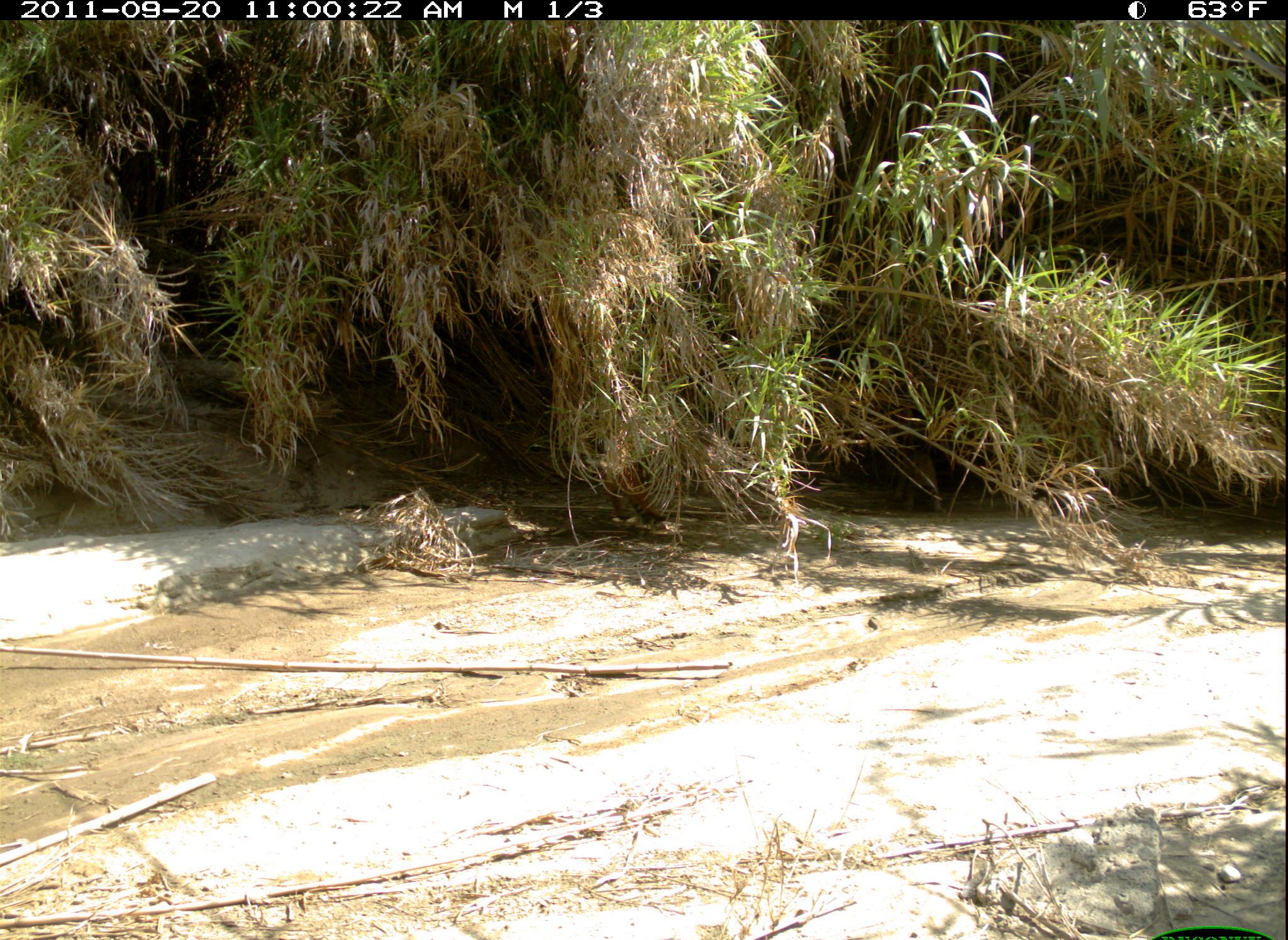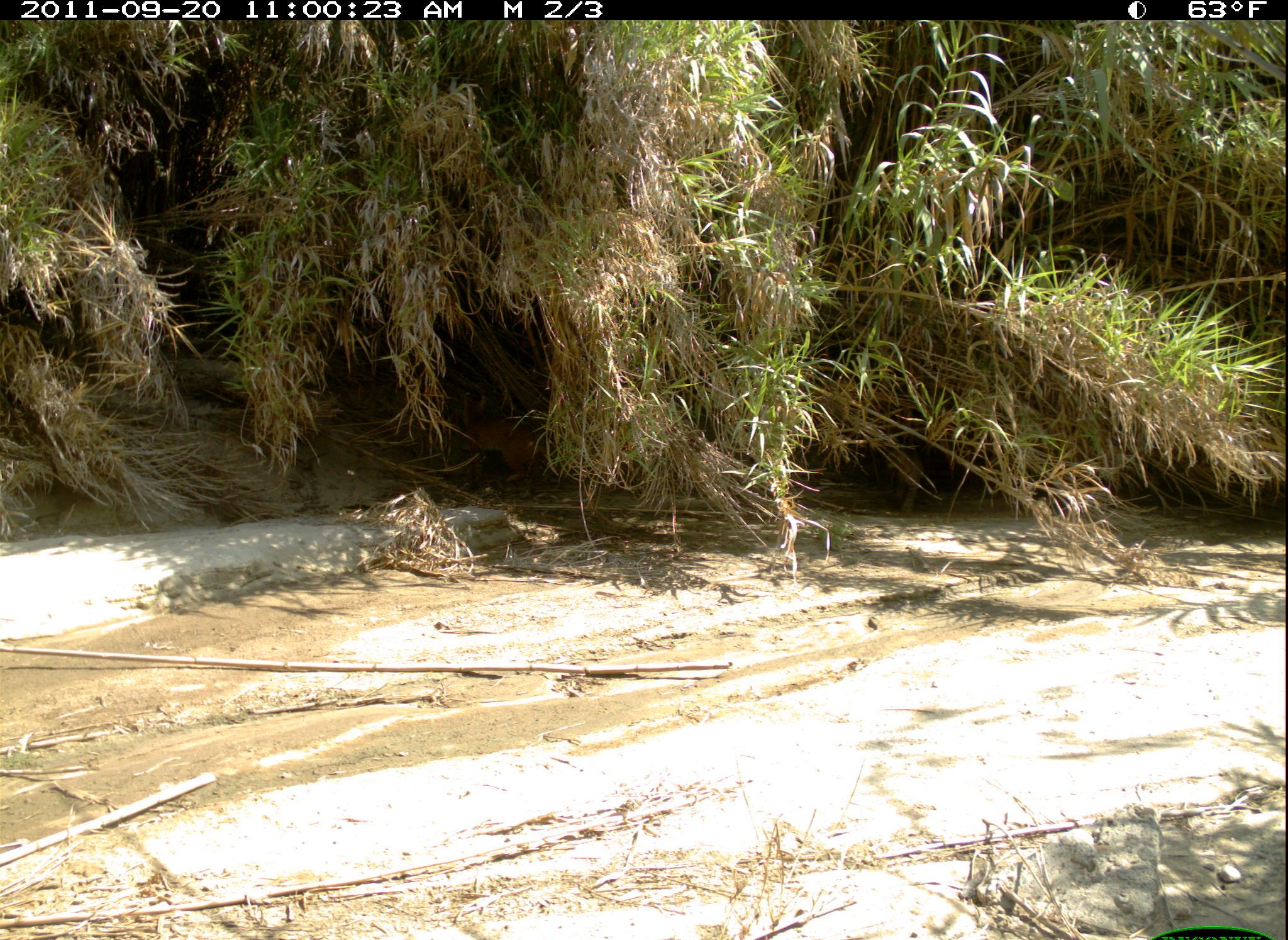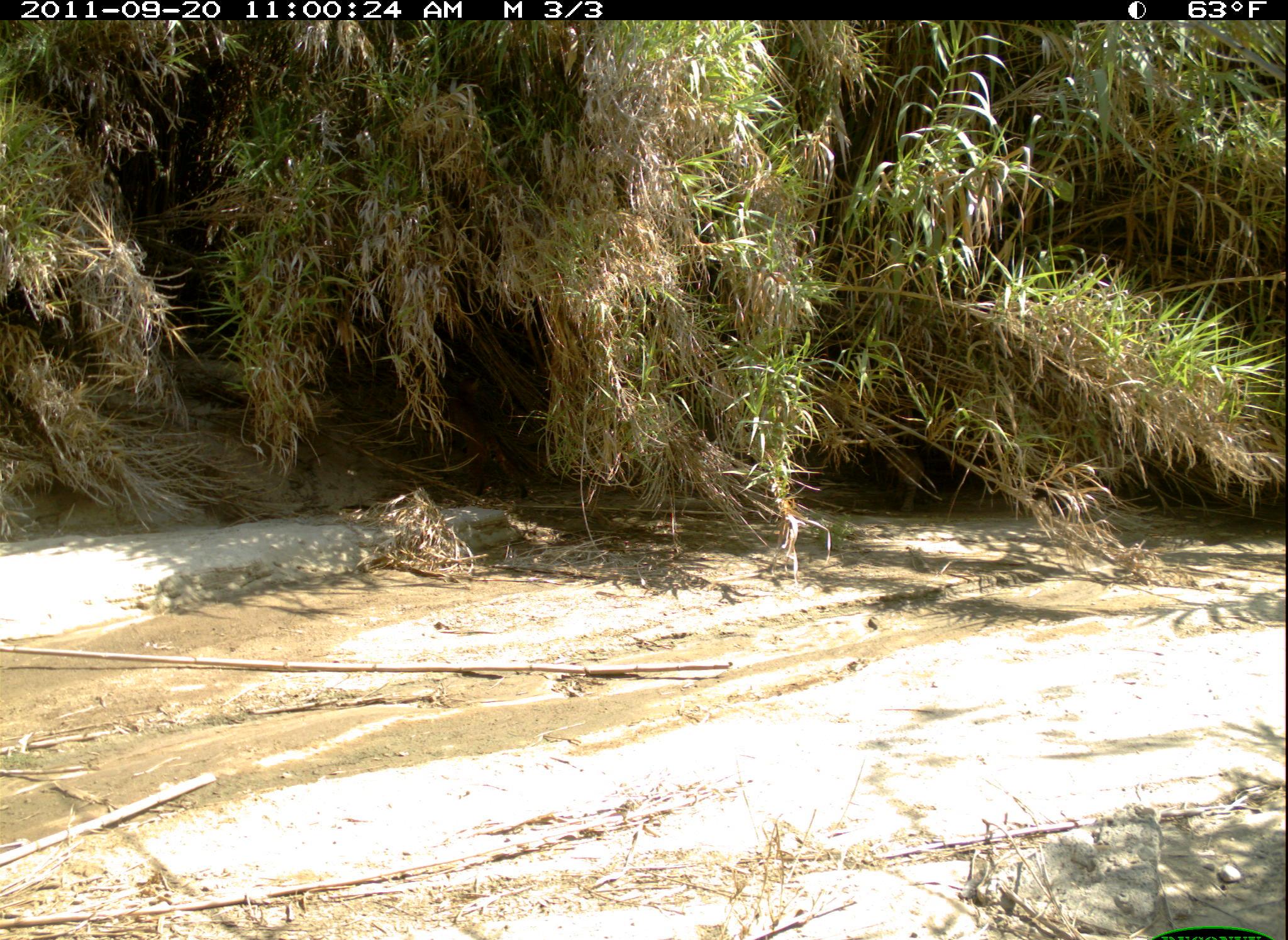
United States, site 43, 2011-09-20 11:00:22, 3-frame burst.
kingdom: Animalia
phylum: Chordata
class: Mammalia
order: Carnivora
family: Felidae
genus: Lynx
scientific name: Lynx rufus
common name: bobcat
Bobcat (Lynx rufus).